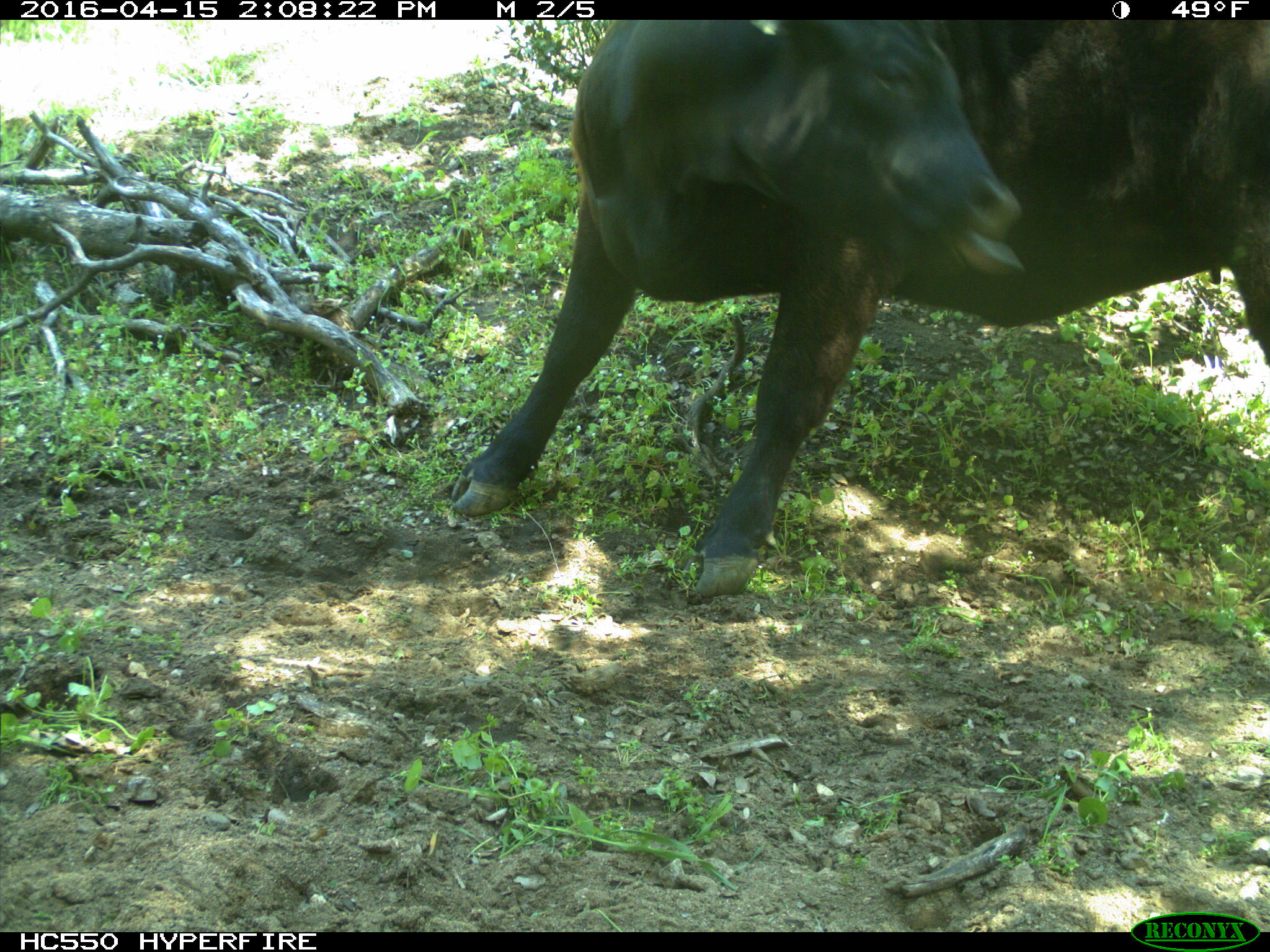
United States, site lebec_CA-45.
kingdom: Animalia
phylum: Chordata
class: Mammalia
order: Artiodactyla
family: Bovidae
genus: Bos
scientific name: Bos taurus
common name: domestic cow